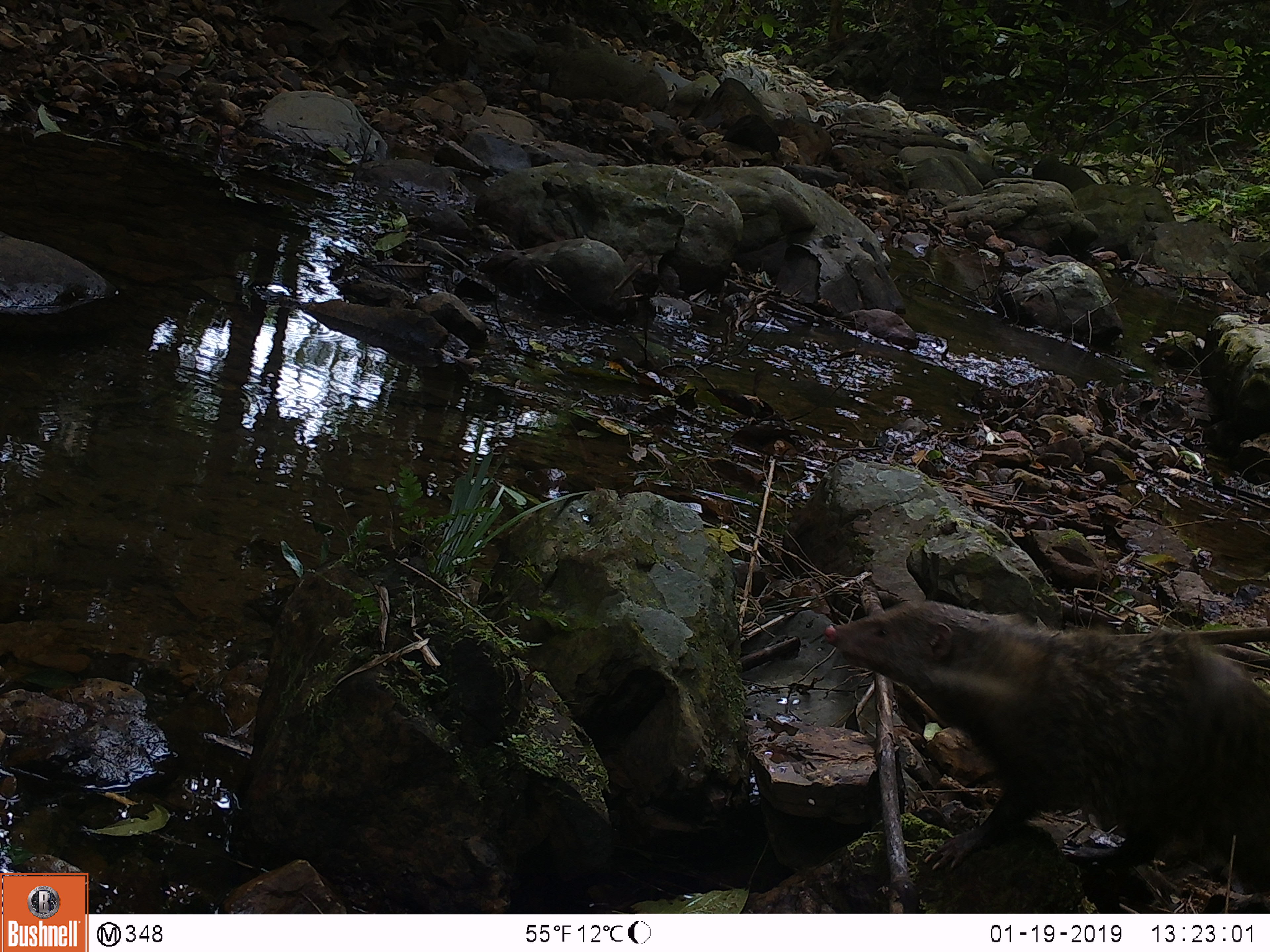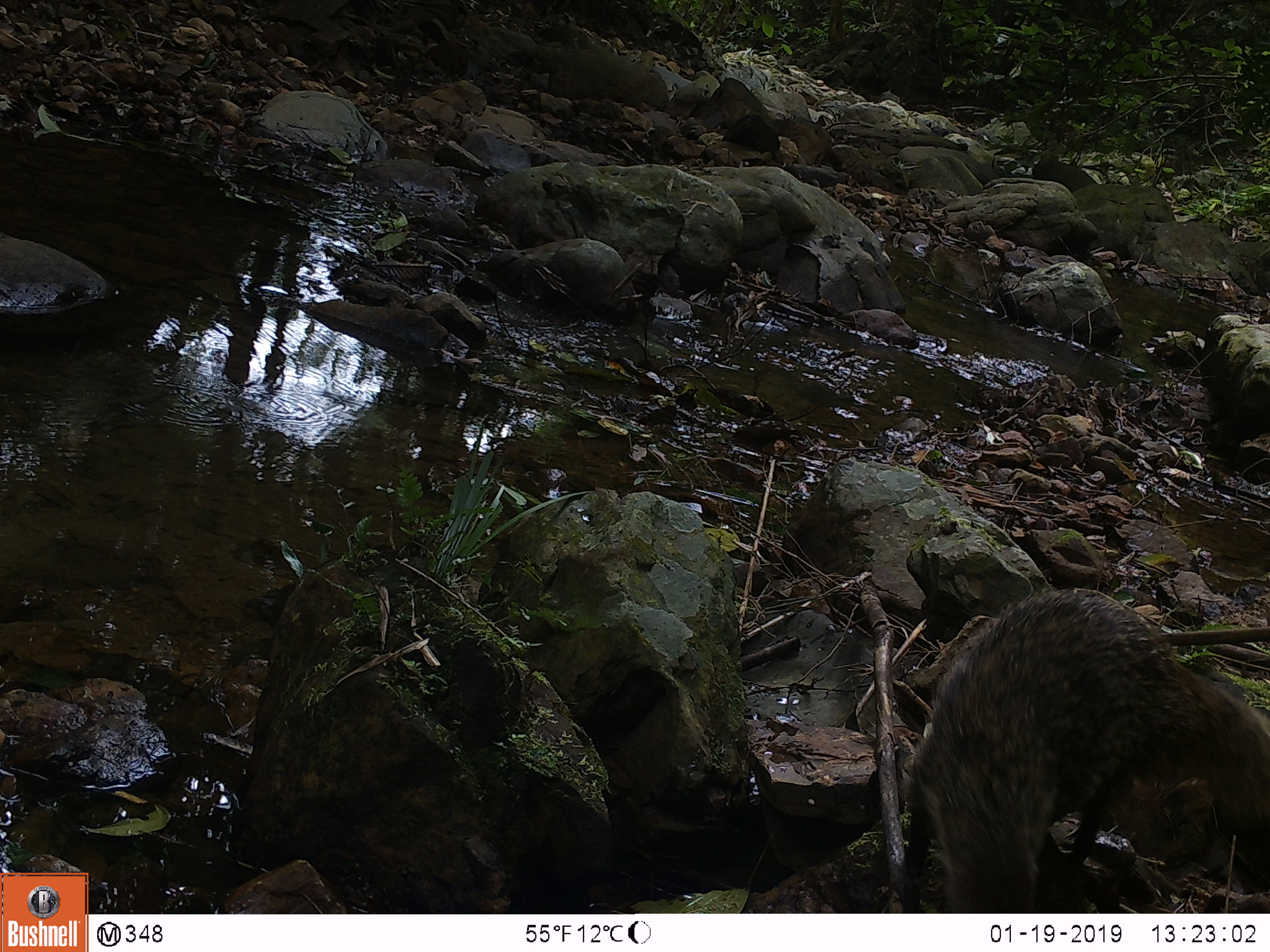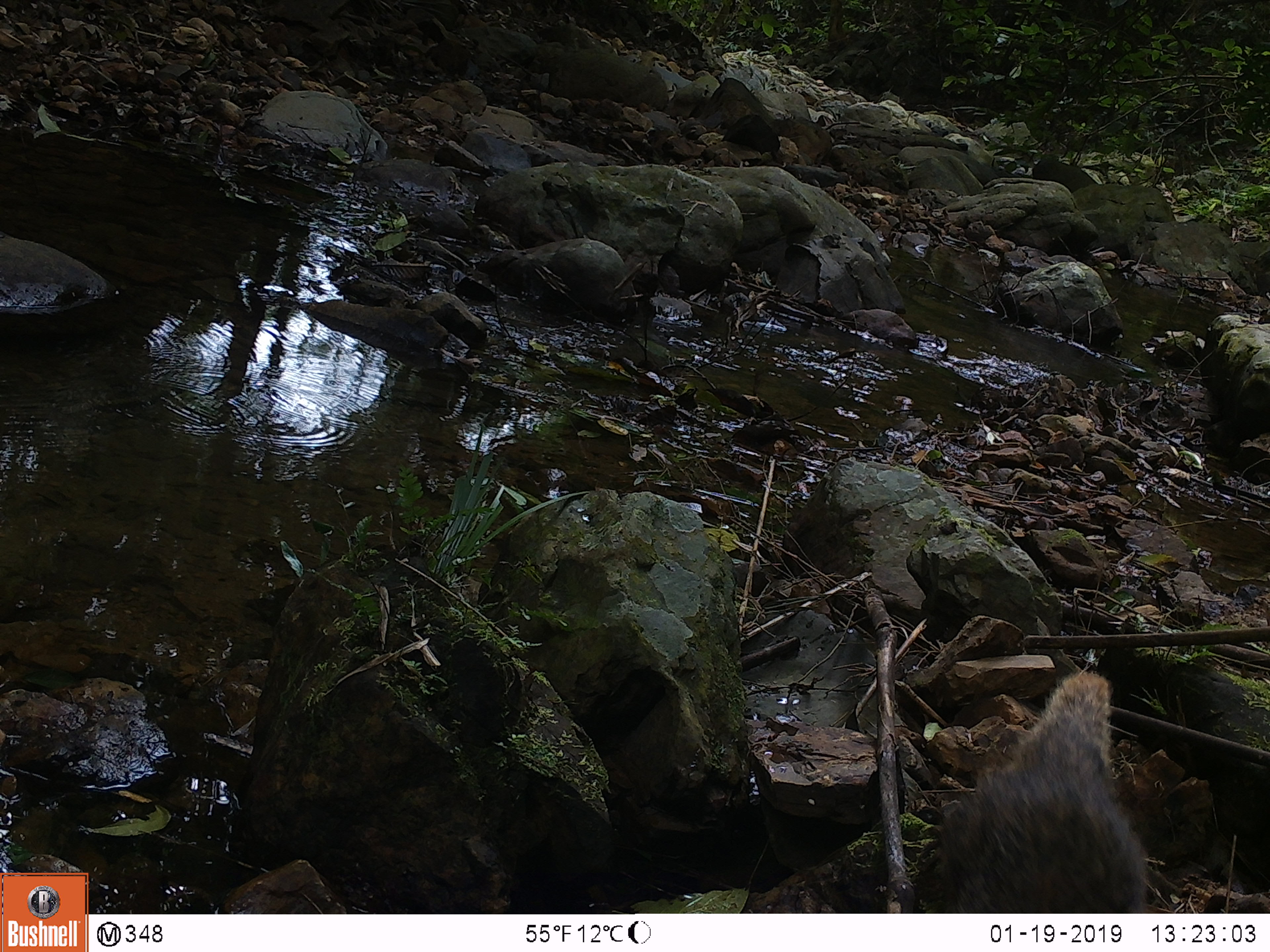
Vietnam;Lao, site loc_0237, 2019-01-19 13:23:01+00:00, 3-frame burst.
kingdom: Animalia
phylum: Chordata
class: Mammalia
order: Carnivora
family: Herpestidae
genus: Urva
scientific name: Urva urva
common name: crab-eating mongoose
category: crab eating mongoose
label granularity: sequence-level